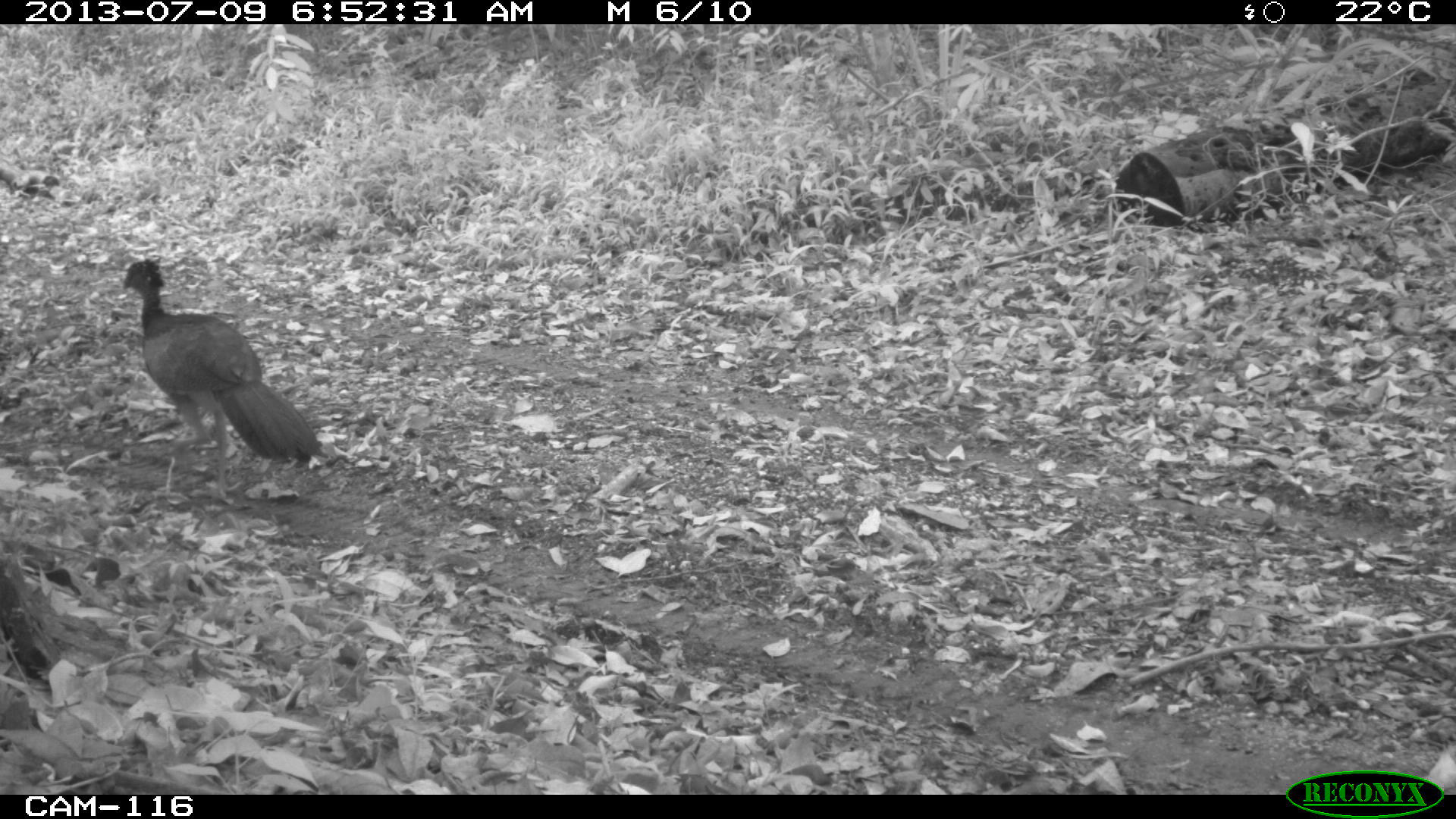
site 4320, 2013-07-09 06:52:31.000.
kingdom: Animalia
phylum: Chordata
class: Aves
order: Galliformes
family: Cracidae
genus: Crax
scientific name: Crax rubra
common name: great curassow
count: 1